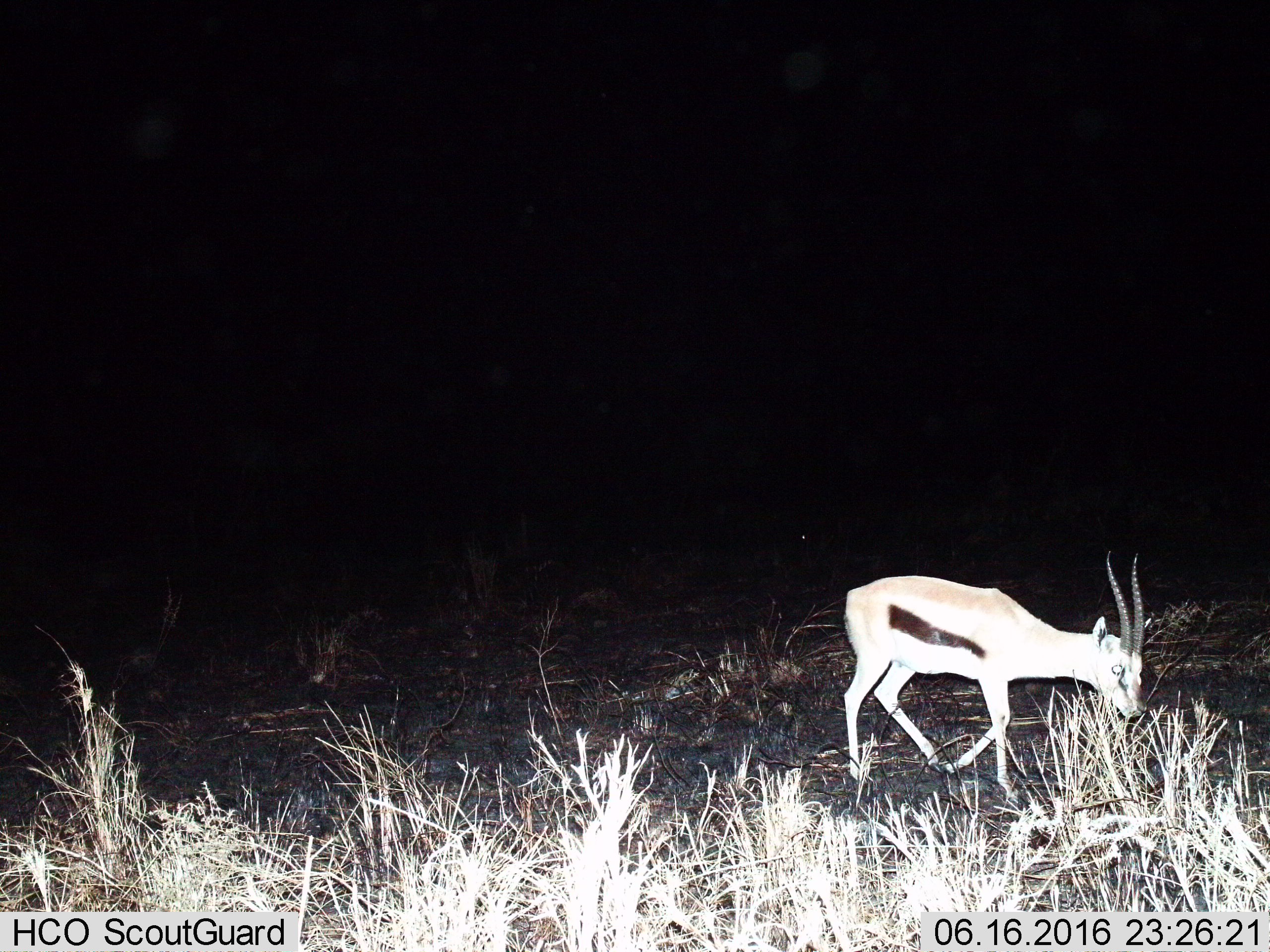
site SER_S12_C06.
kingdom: Animalia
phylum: Chordata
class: Mammalia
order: Artiodactyla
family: Bovidae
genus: Eudorcas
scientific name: Eudorcas thomsonii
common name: thomson's gazelle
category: gazellethomsons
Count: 1.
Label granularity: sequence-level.